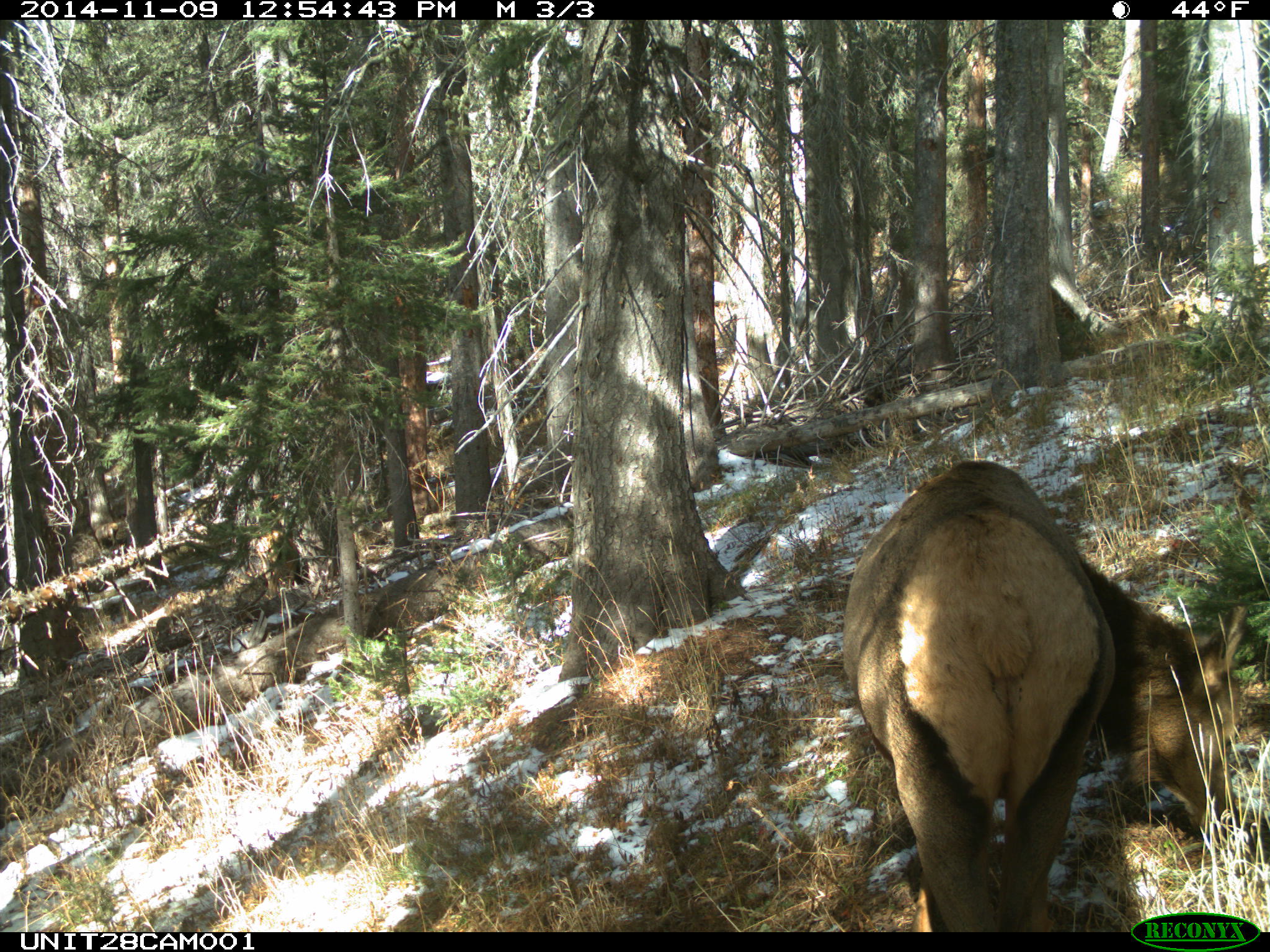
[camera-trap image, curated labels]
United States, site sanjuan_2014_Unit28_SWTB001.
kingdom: Animalia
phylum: Chordata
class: Mammalia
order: Artiodactyla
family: Cervidae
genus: Cervus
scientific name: Cervus elaphus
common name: red deer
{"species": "Cervus elaphus (red deer)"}